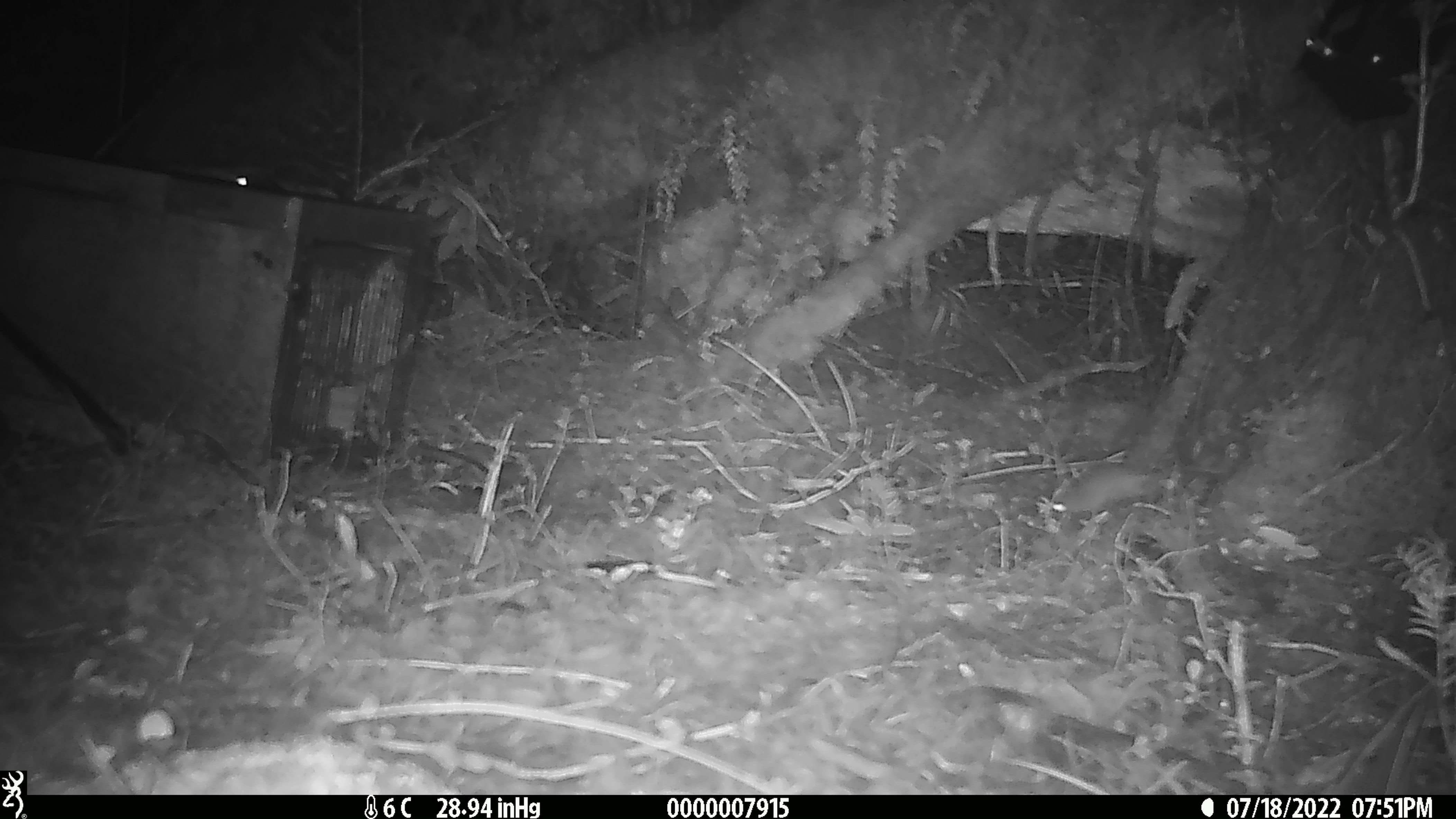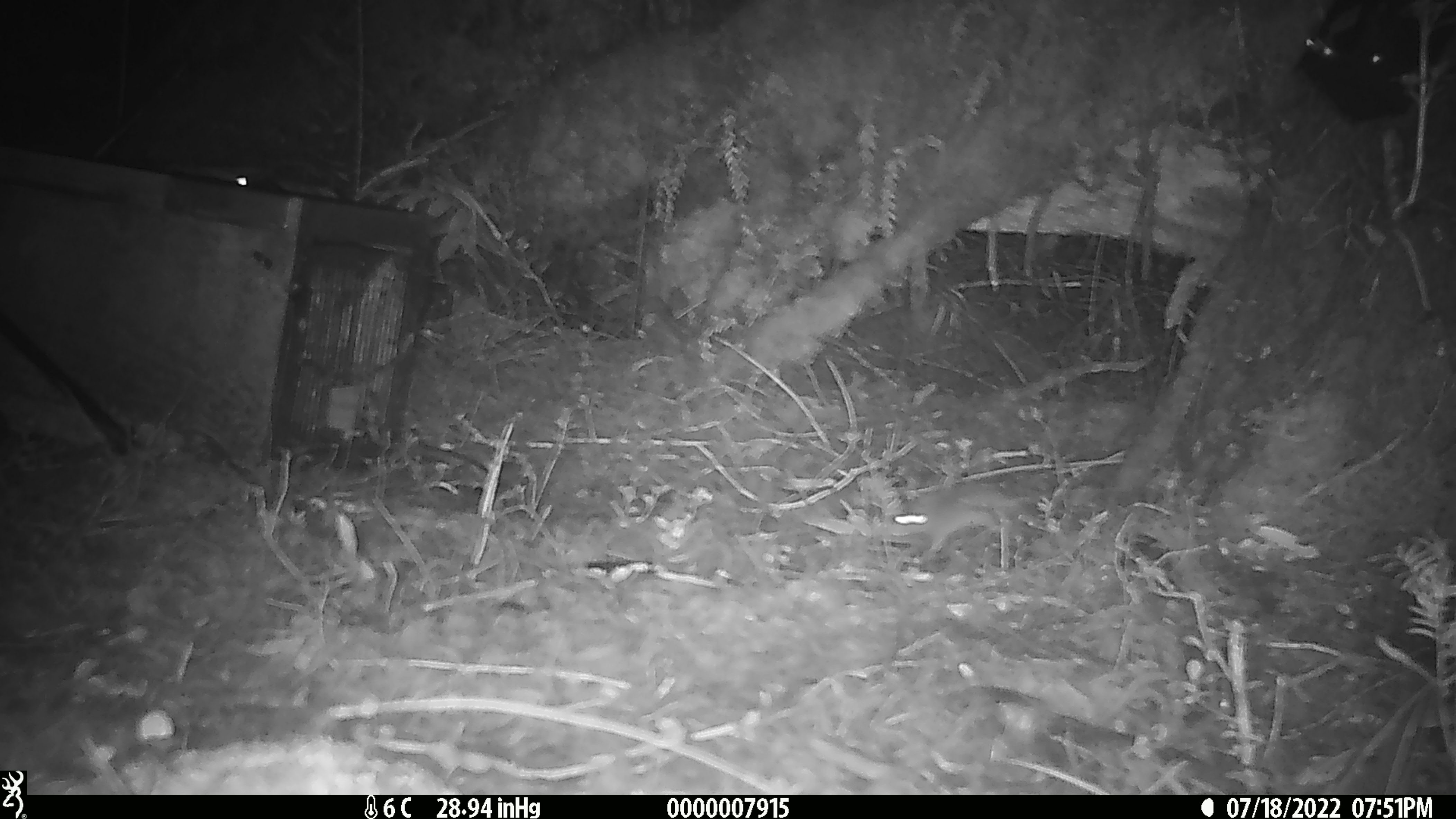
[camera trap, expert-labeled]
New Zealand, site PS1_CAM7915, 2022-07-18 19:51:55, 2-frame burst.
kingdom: Animalia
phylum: Chordata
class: Mammalia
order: Rodentia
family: Muridae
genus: Mus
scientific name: Mus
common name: mouse